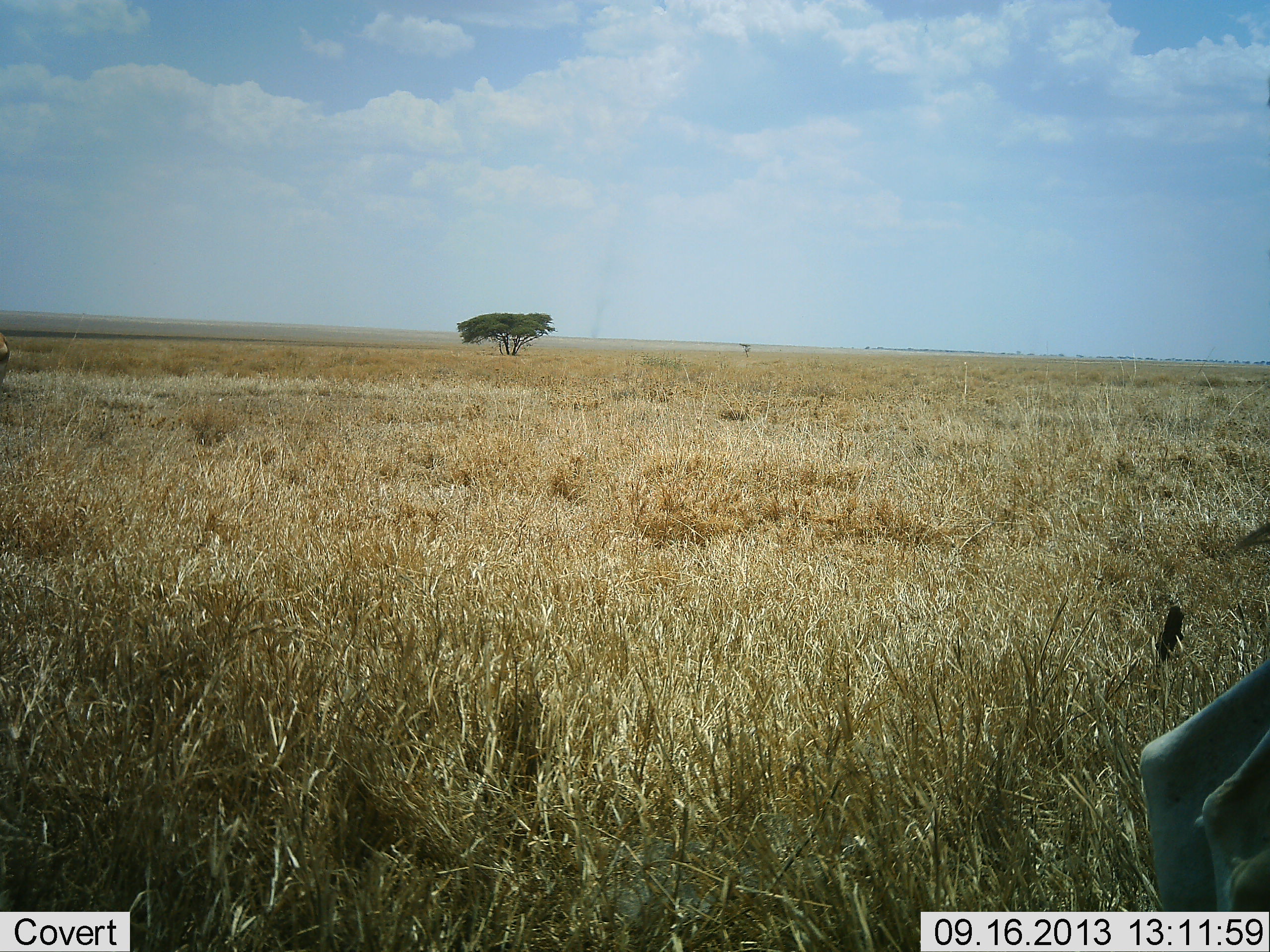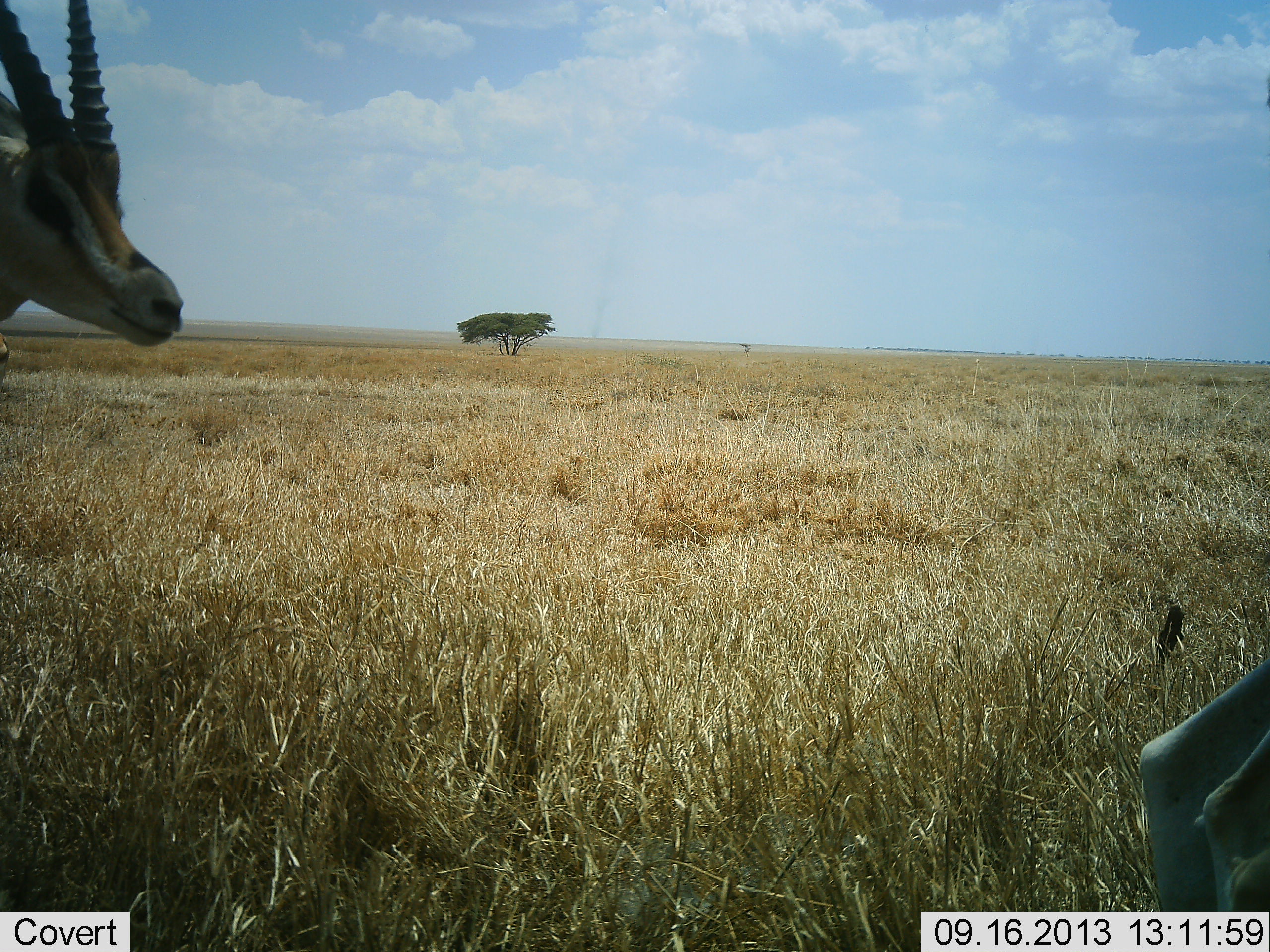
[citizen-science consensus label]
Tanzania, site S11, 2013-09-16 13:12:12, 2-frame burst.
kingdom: Animalia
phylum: Chordata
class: Mammalia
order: Artiodactyla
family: Bovidae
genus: Eudorcas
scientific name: Eudorcas thomsonii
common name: thomson's gazelle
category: gazellethomsons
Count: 2.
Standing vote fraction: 60%.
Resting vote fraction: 5%.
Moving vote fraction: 65%.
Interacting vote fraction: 0%.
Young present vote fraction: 0%.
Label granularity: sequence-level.